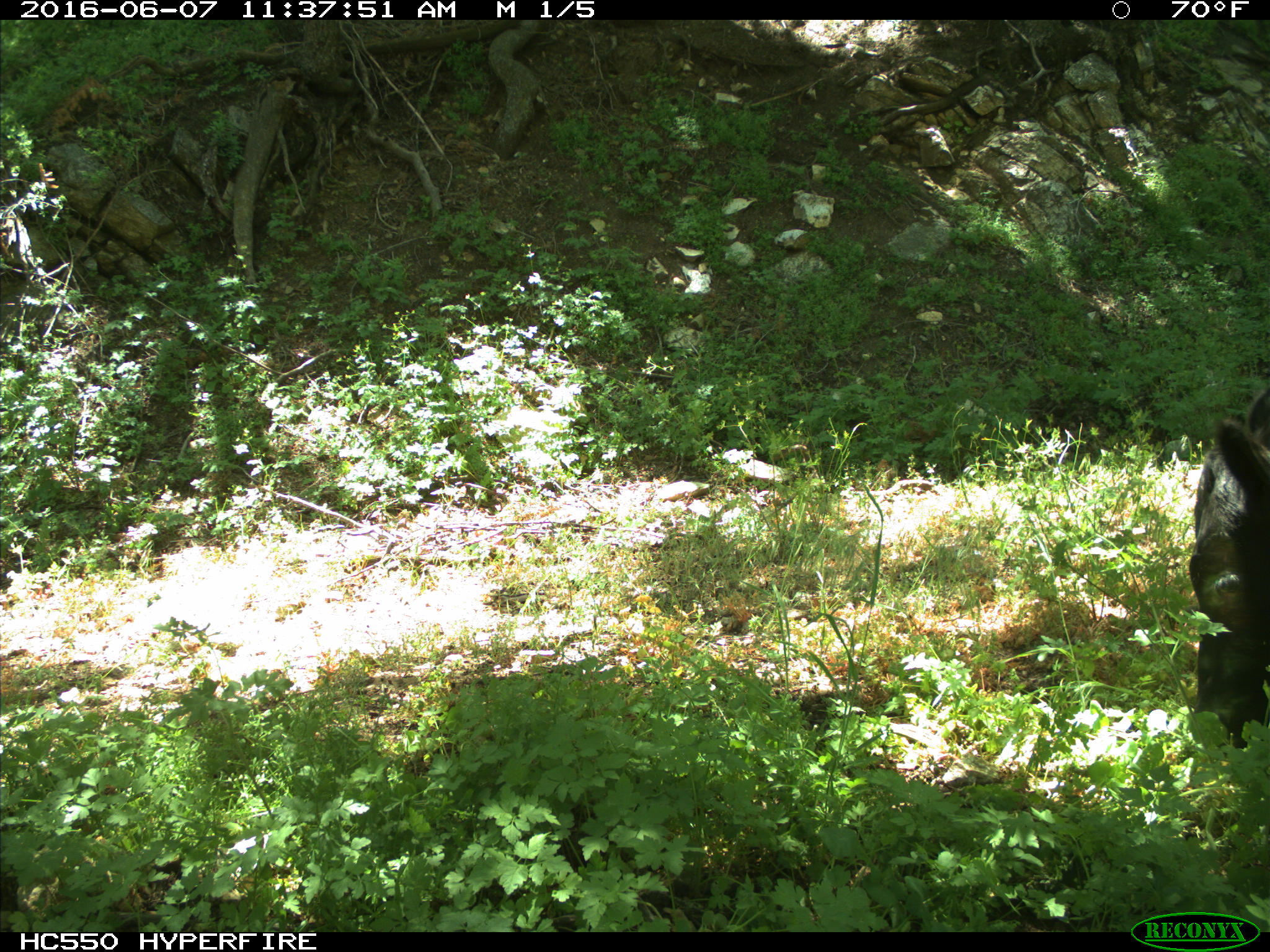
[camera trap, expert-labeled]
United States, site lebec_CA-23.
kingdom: Animalia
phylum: Chordata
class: Mammalia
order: Artiodactyla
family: Bovidae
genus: Bos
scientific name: Bos taurus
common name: domestic cow